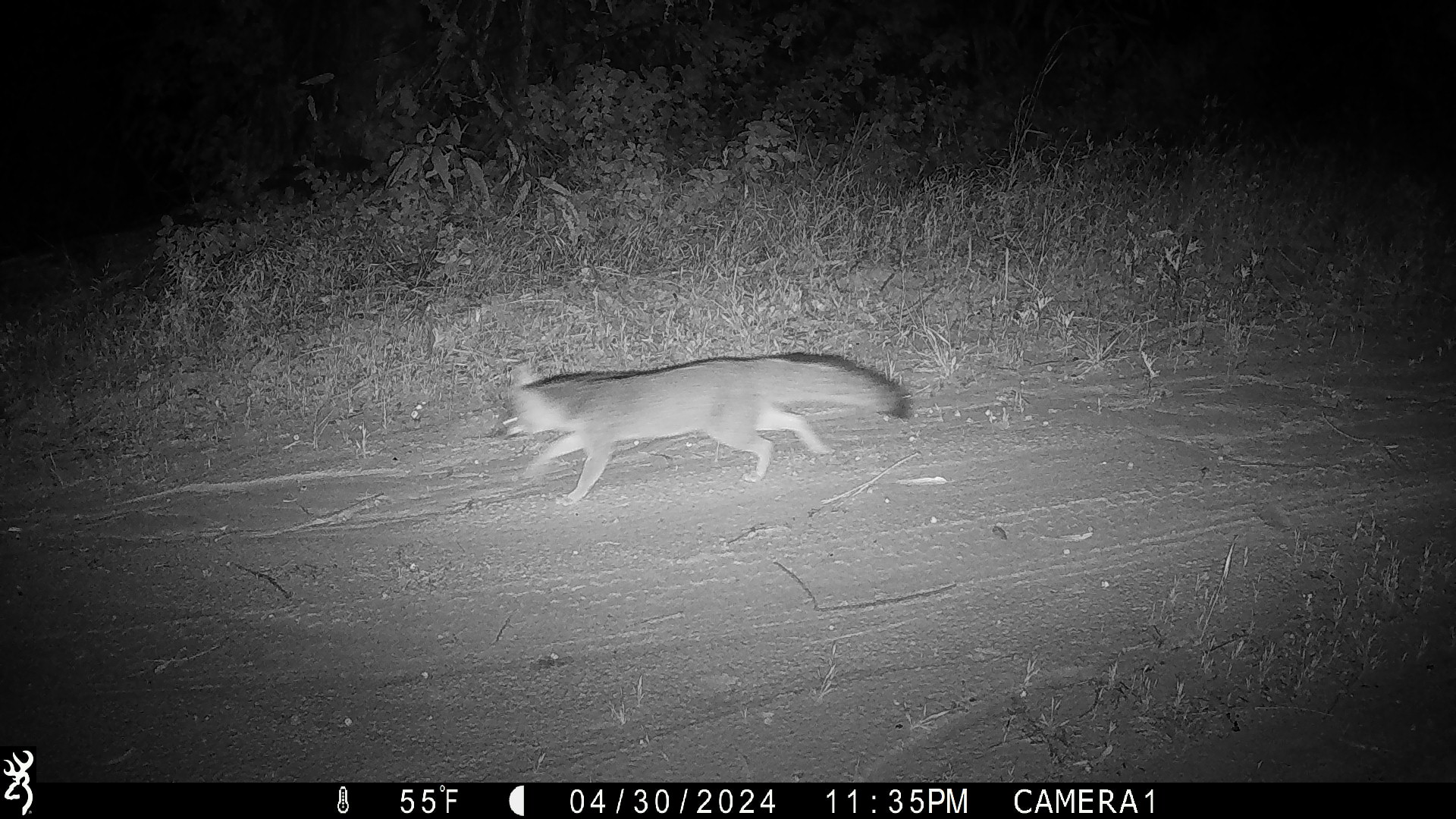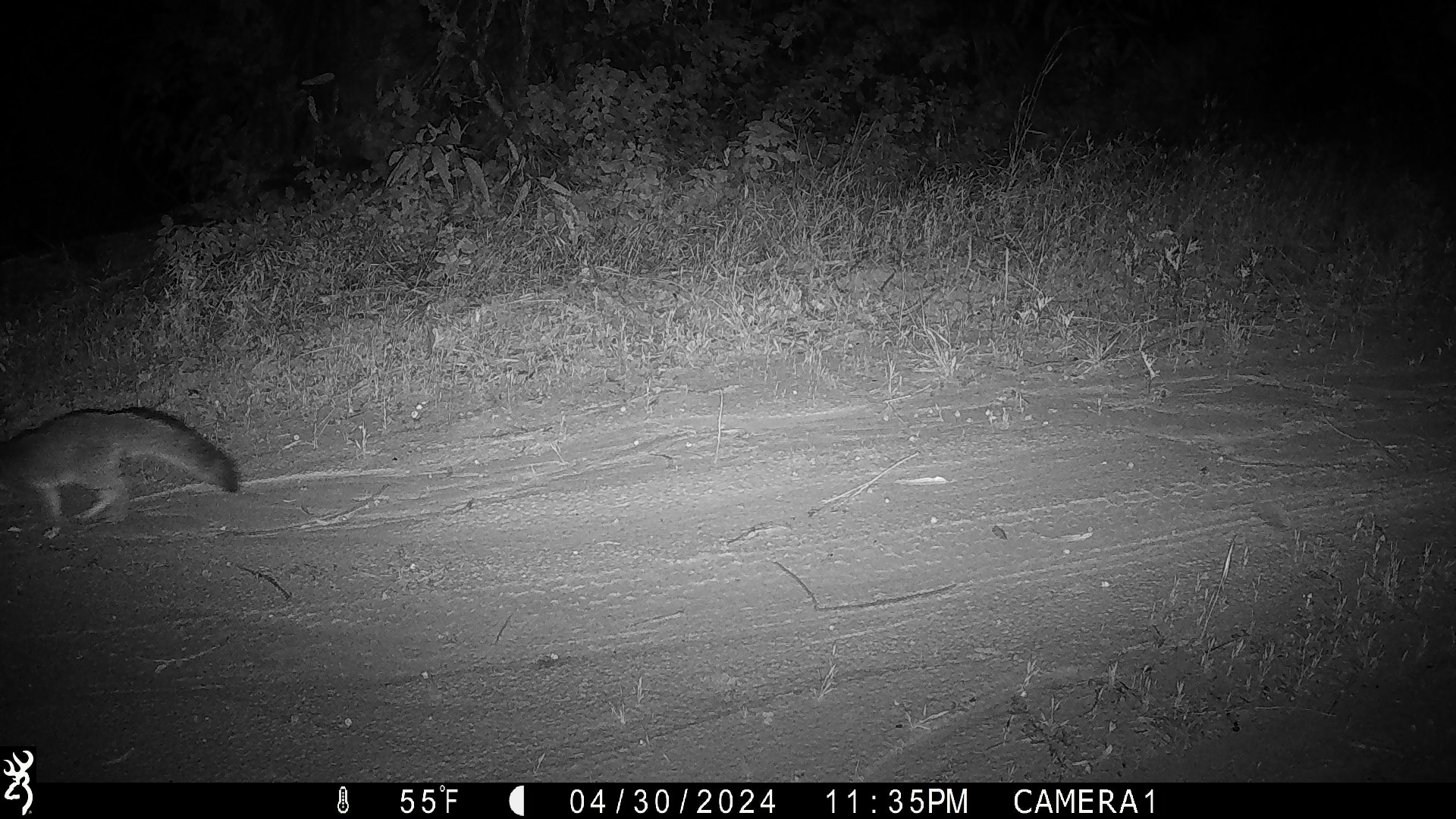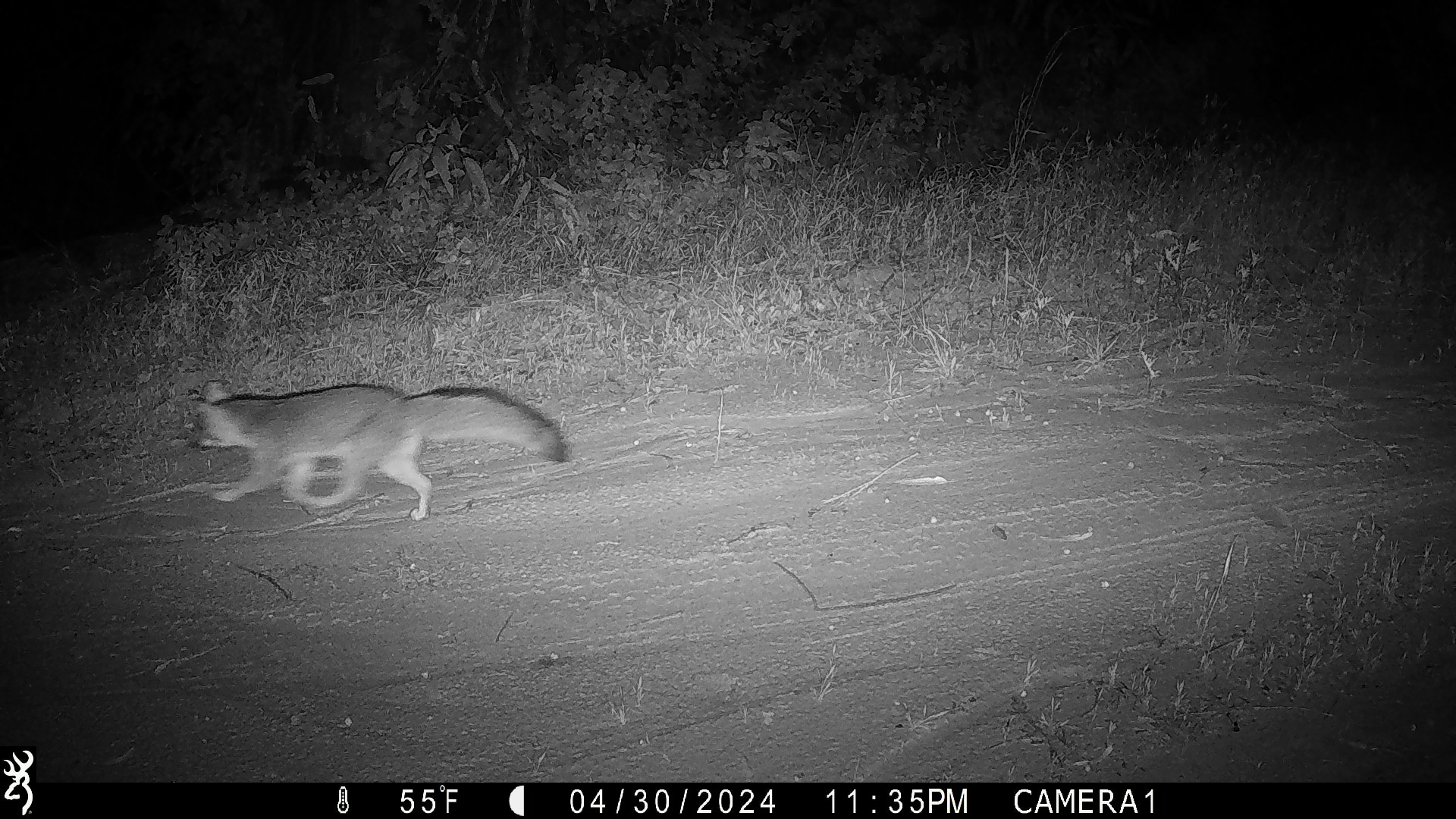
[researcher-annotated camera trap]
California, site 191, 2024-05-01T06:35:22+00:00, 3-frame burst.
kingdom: Animalia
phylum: Chordata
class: Mammalia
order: Carnivora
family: Canidae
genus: Urocyon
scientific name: Urocyon cinereoargenteus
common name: gray fox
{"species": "gray fox (Urocyon cinereoargenteus)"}